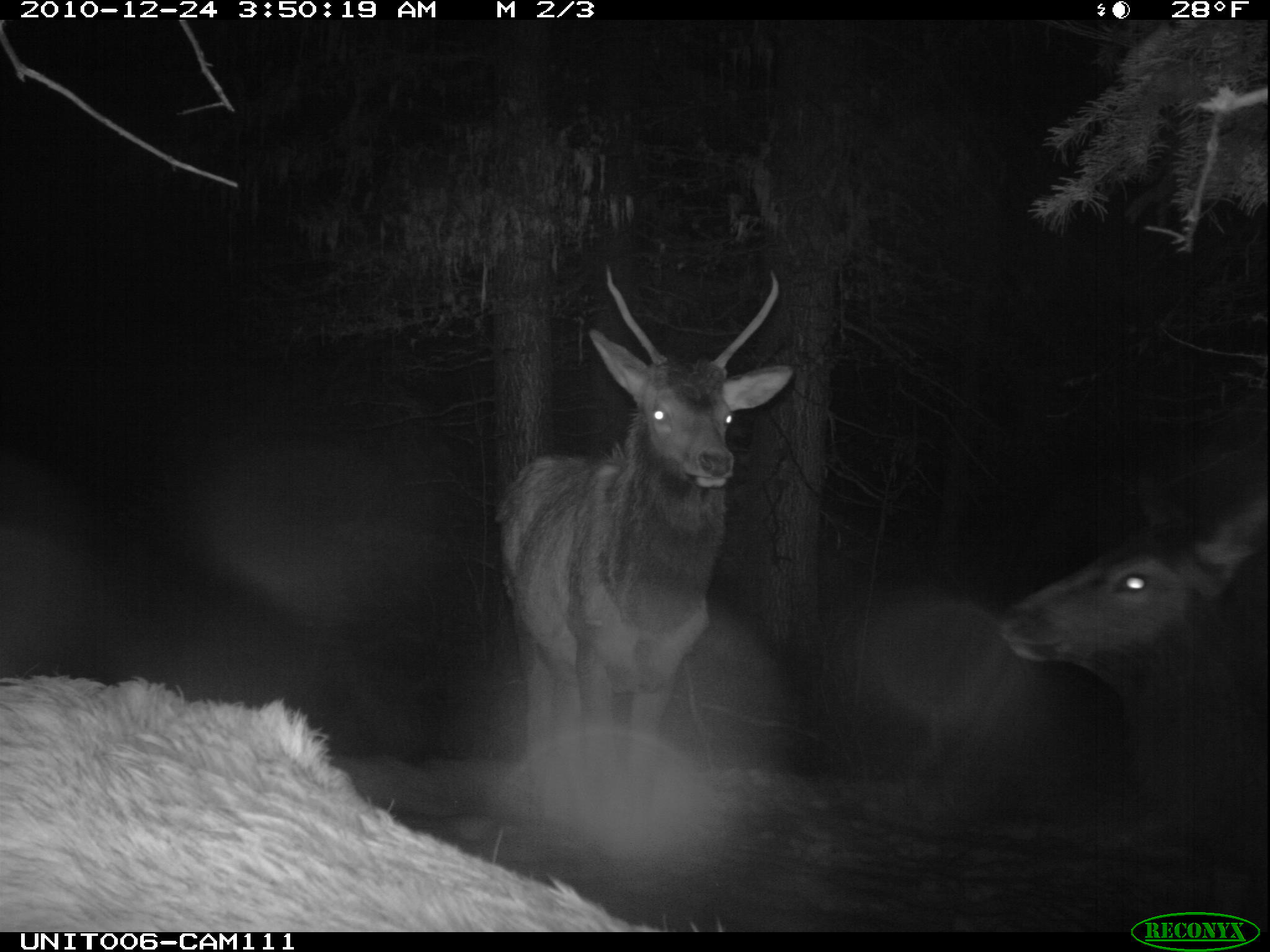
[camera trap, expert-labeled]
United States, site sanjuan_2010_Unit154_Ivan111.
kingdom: Animalia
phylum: Chordata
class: Mammalia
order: Artiodactyla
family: Cervidae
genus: Cervus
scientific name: Cervus elaphus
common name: red deer